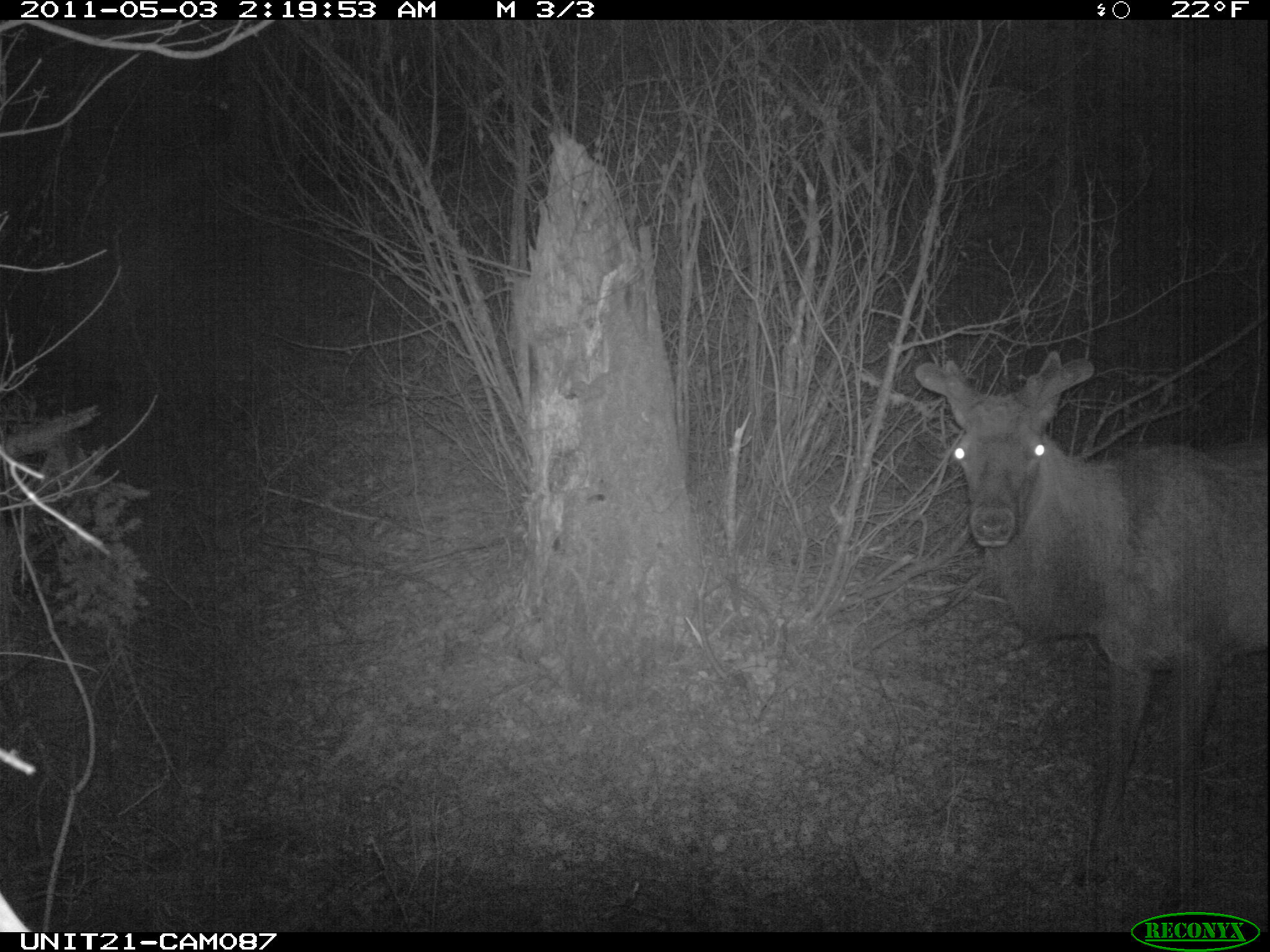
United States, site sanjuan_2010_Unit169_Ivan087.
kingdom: Animalia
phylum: Chordata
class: Mammalia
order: Artiodactyla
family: Cervidae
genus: Cervus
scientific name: Cervus elaphus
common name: red deer